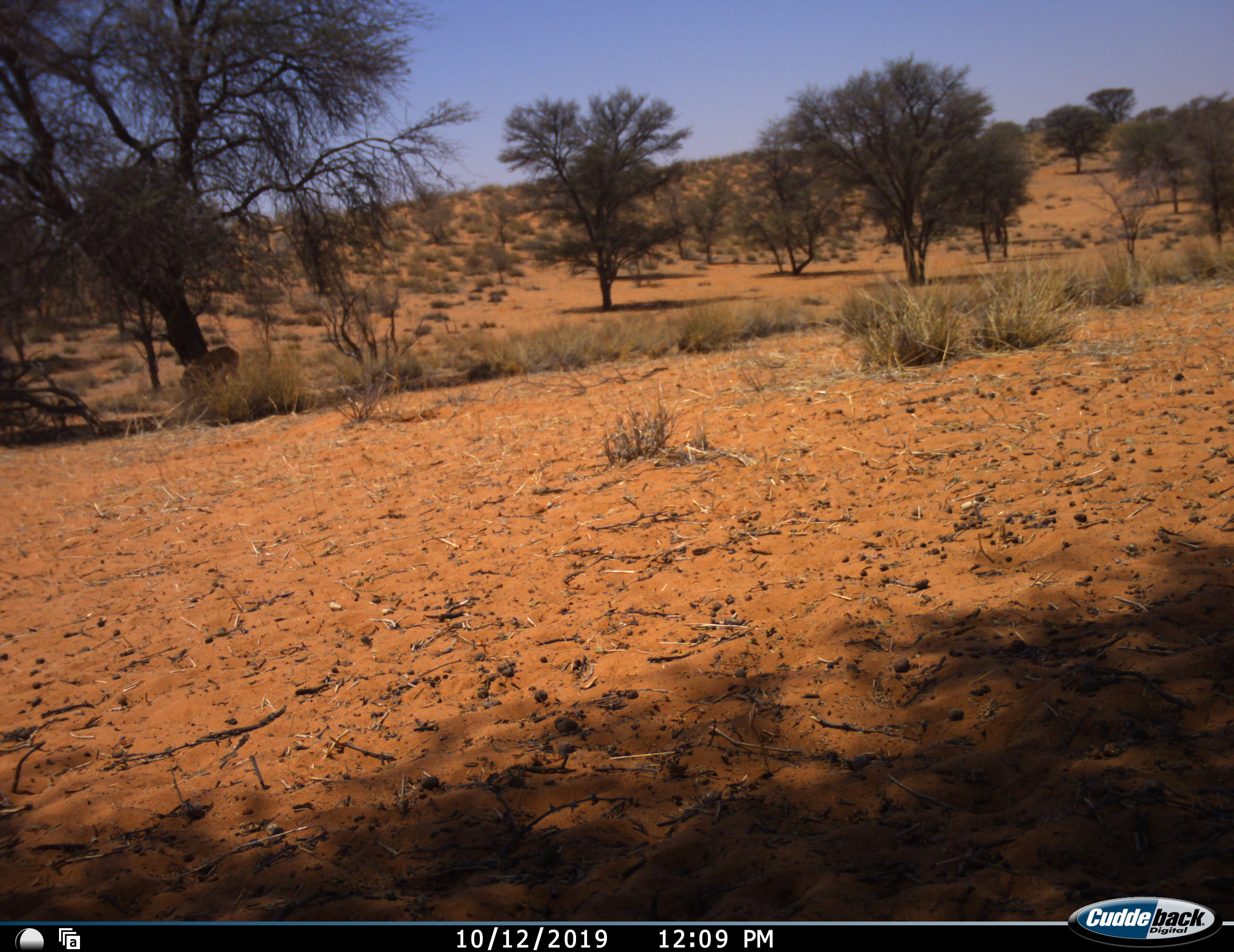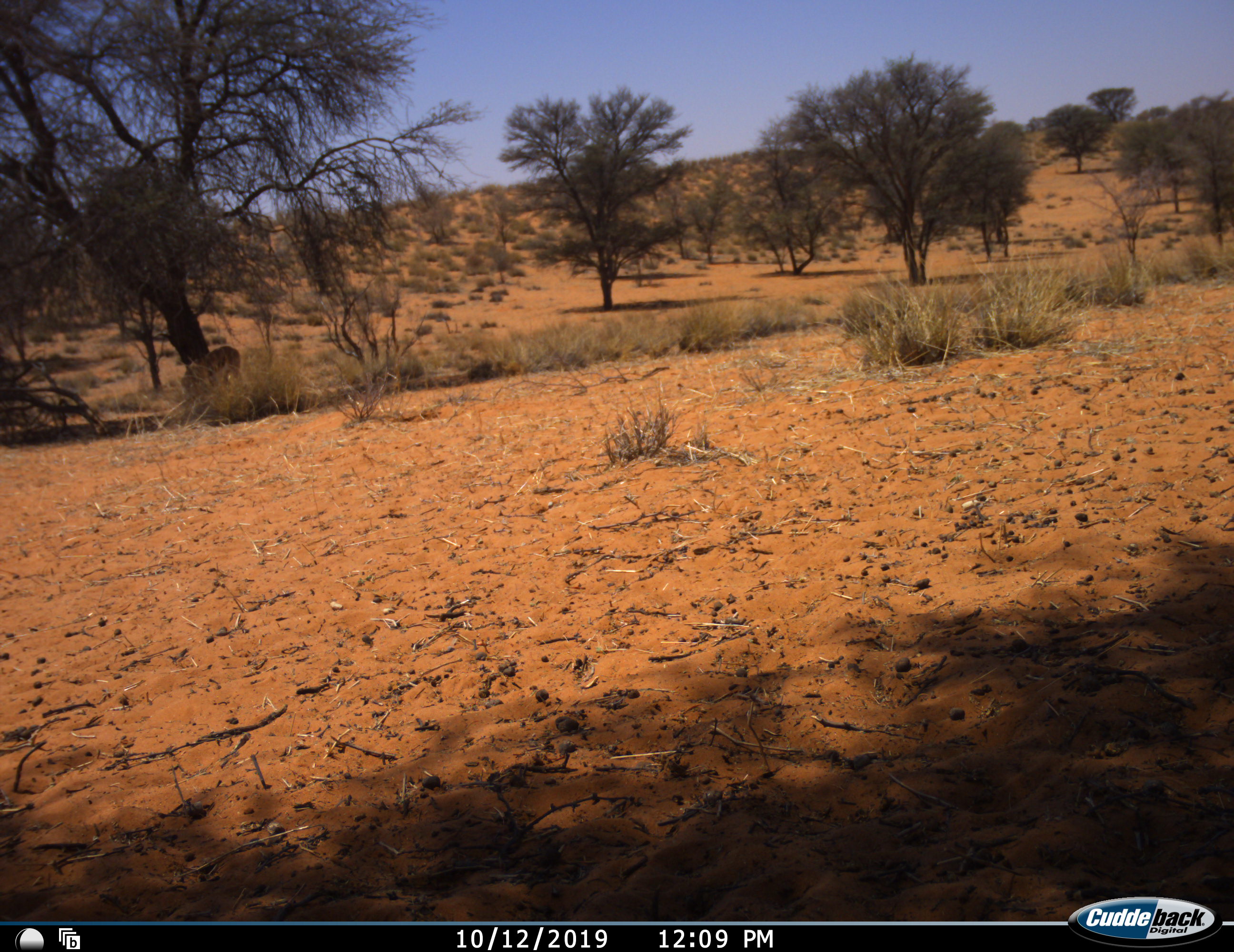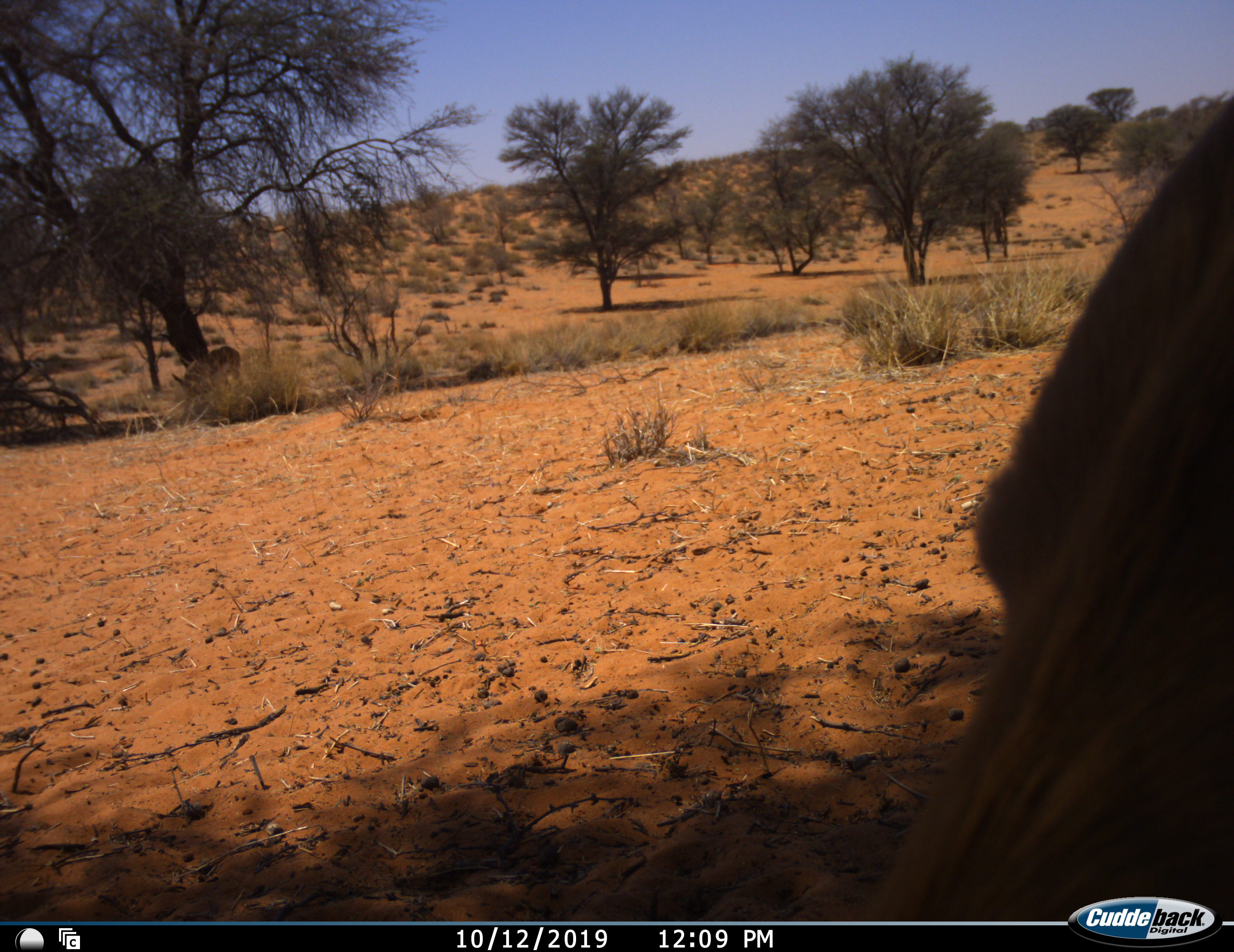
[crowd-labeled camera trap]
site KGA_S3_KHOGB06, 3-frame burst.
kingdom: Animalia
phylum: Chordata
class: Mammalia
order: Artiodactyla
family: Bovidae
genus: Antidorcas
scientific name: Antidorcas marsupialis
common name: springbok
Springbok (Antidorcas marsupialis), count 2. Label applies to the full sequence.